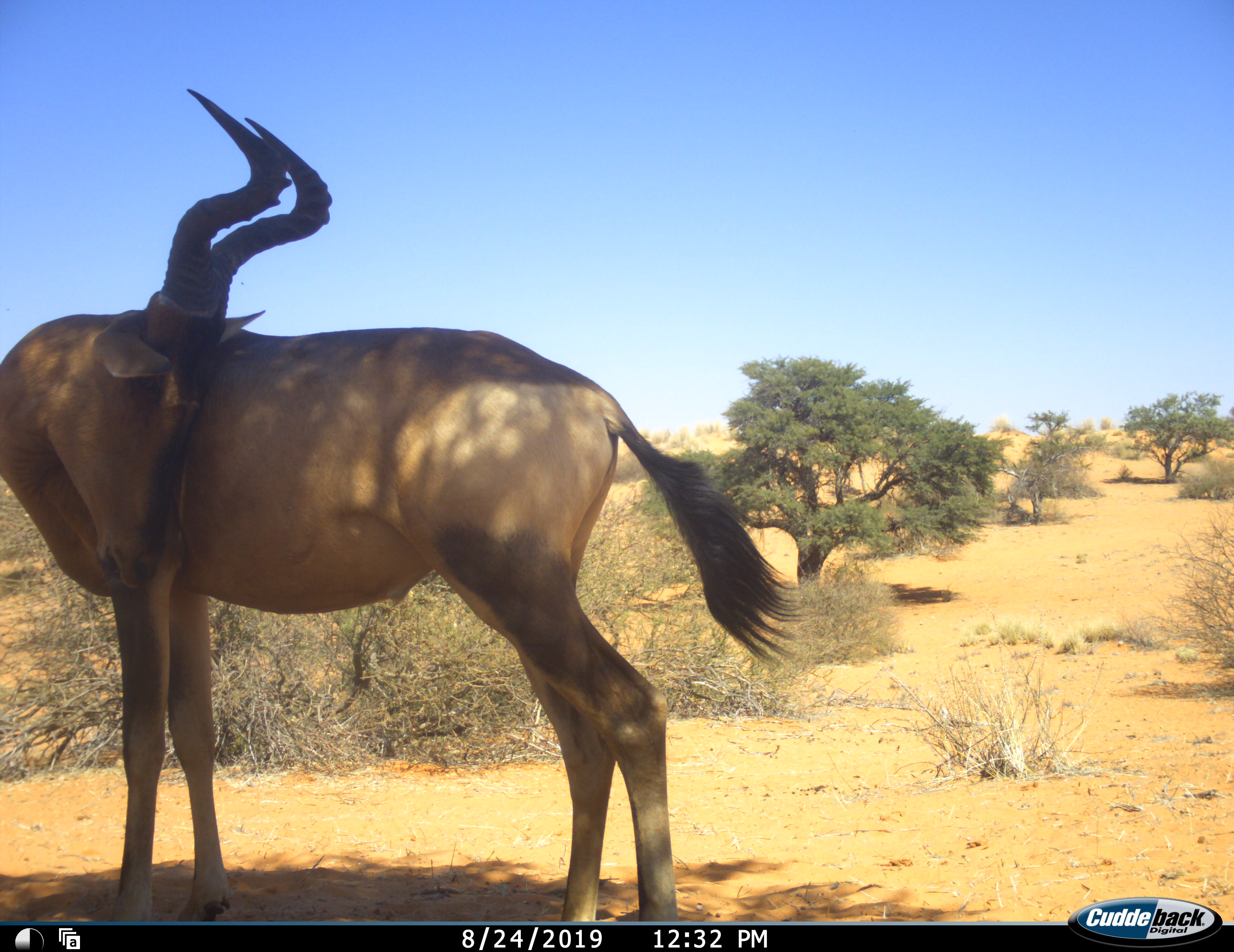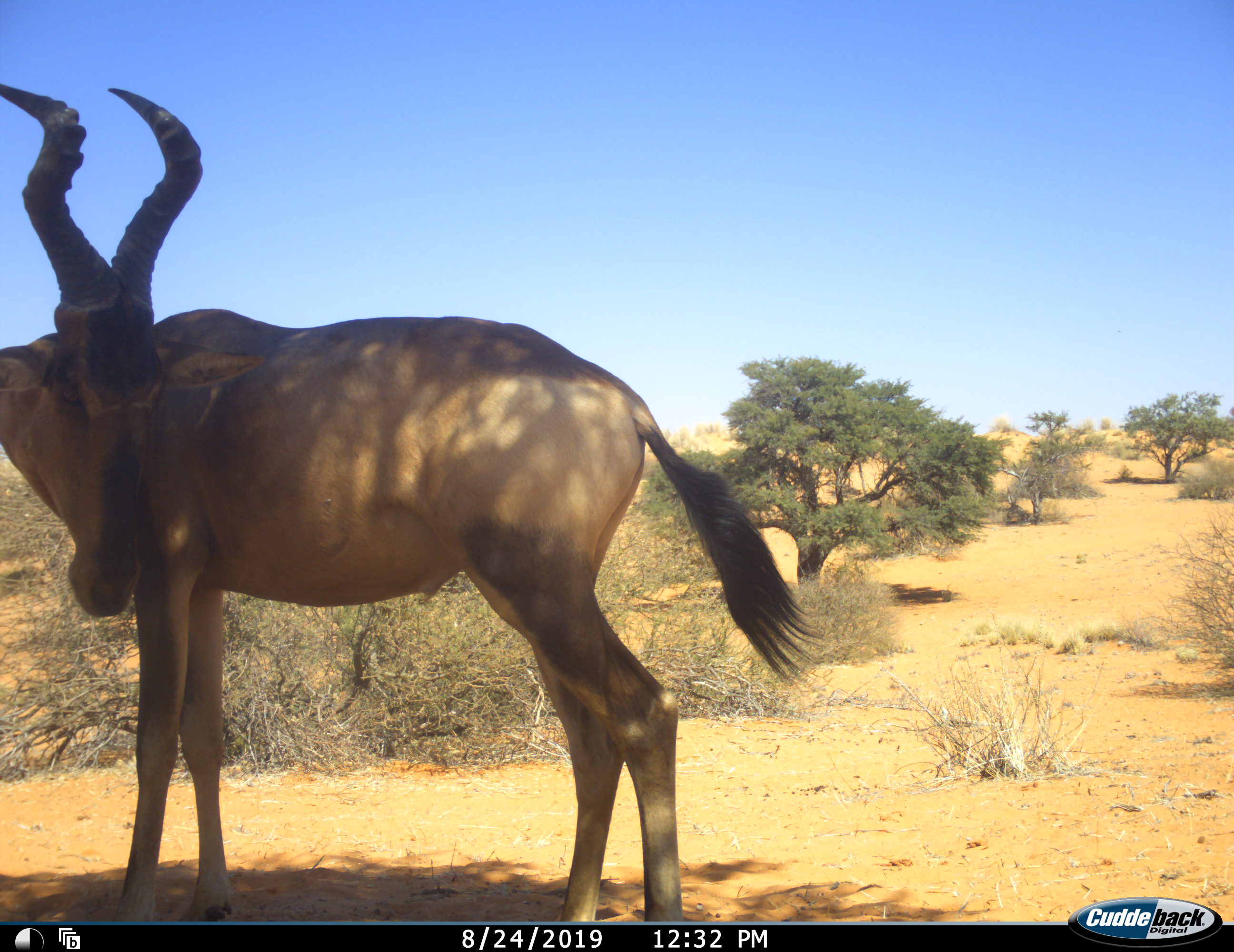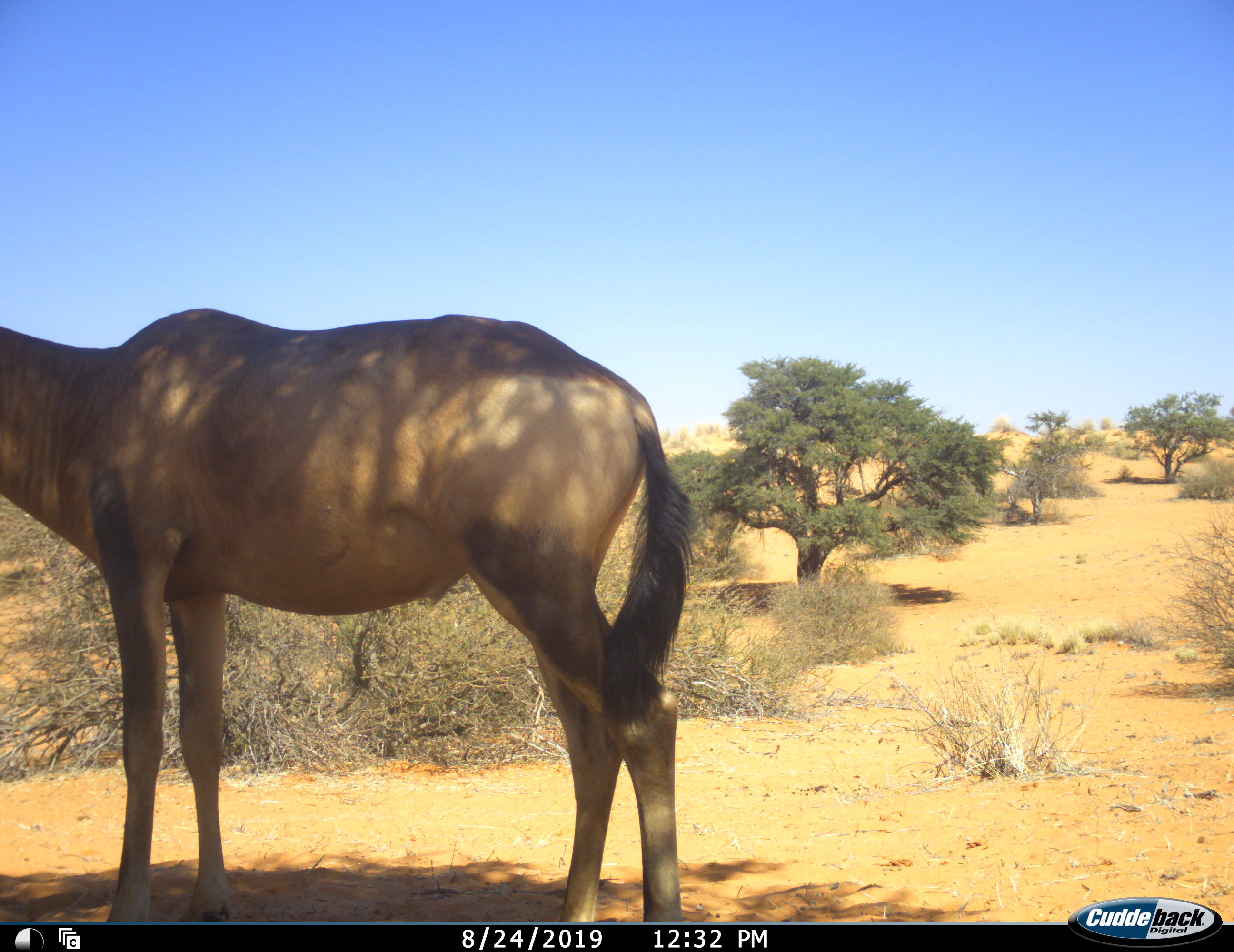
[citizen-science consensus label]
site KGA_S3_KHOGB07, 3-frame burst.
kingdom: Animalia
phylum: Chordata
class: Mammalia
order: Artiodactyla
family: Bovidae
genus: Alcelaphus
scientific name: Alcelaphus buselaphus caama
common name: red hartebeest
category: hartebeestred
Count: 1.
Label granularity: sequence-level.